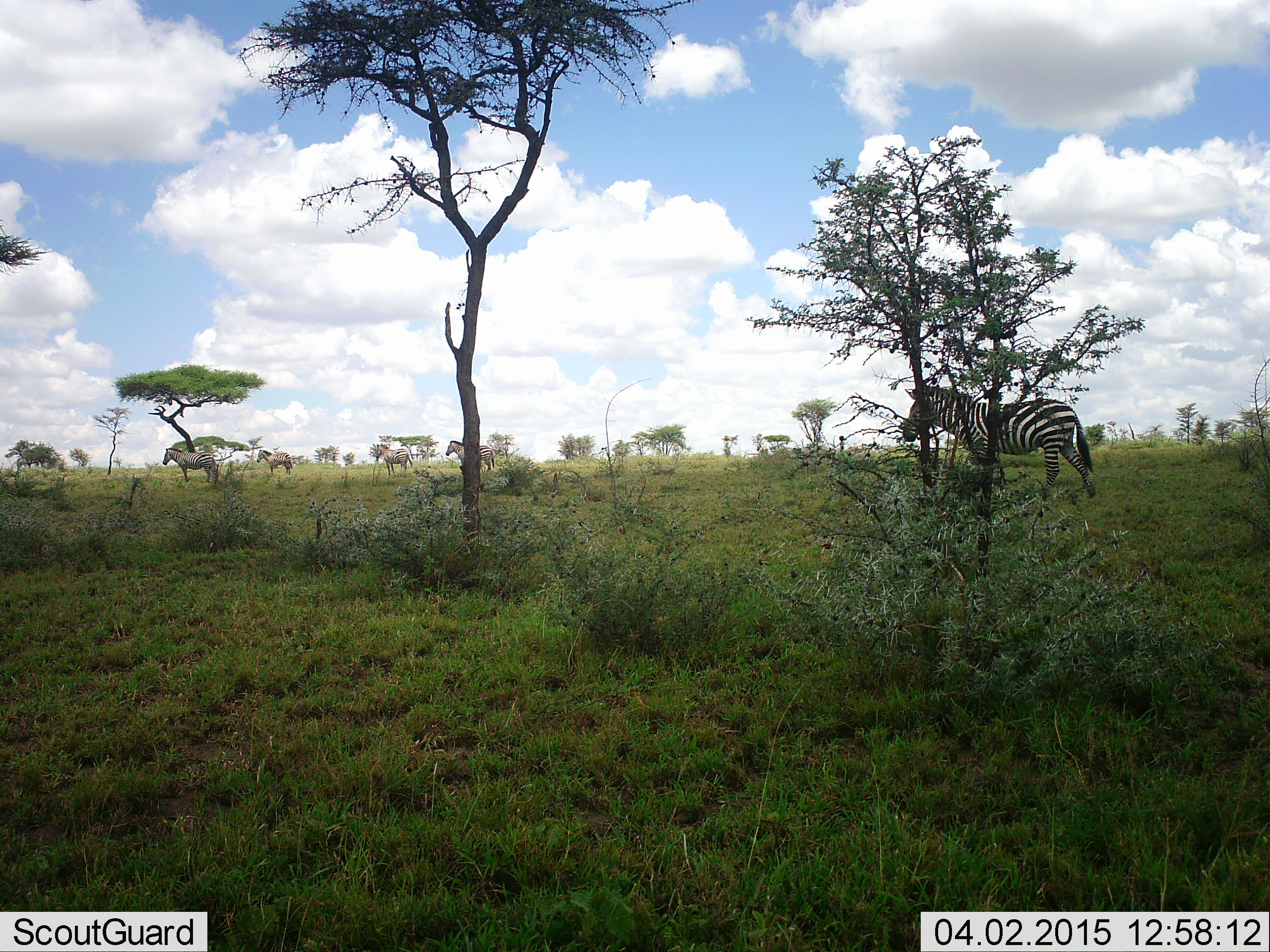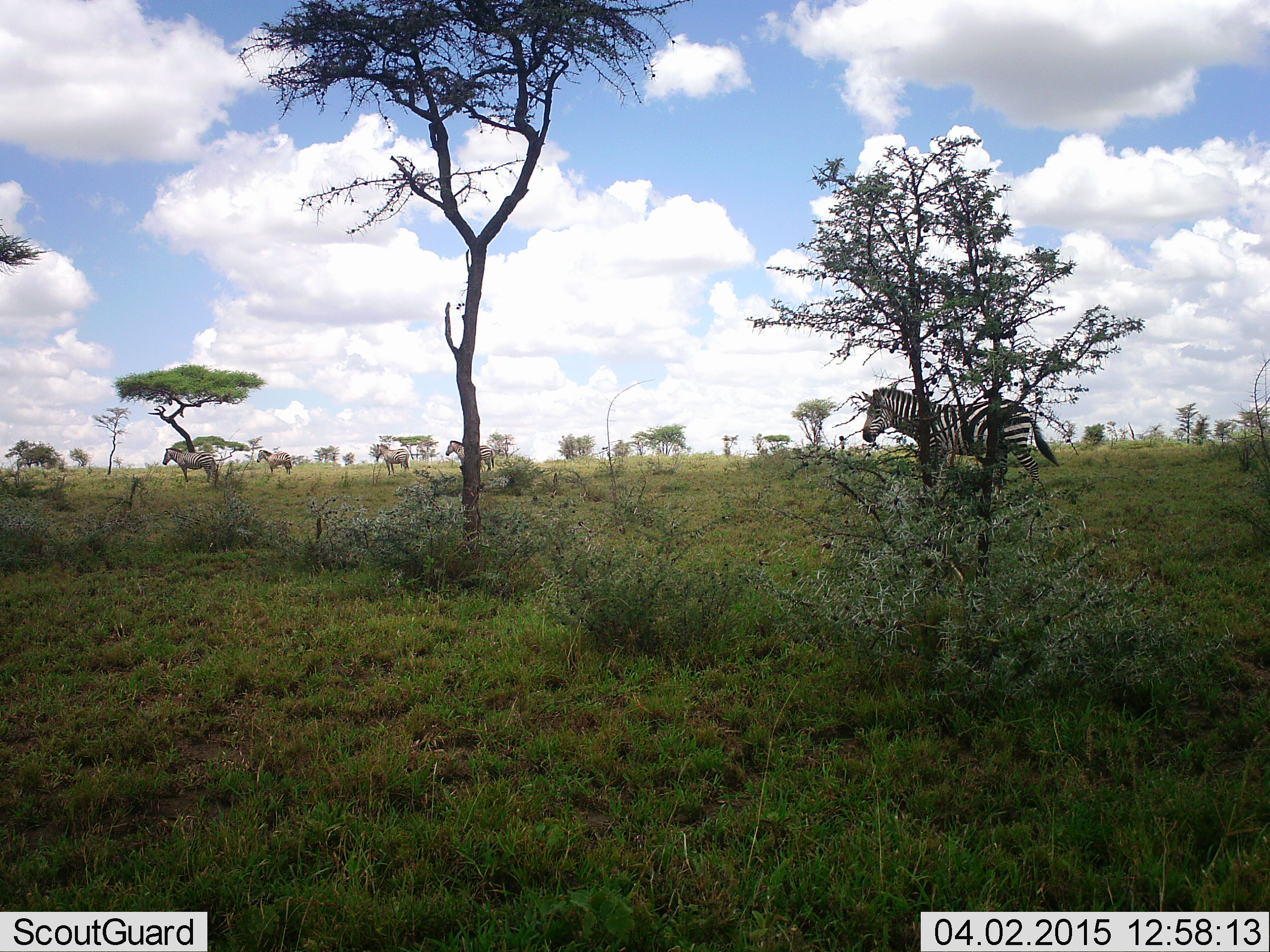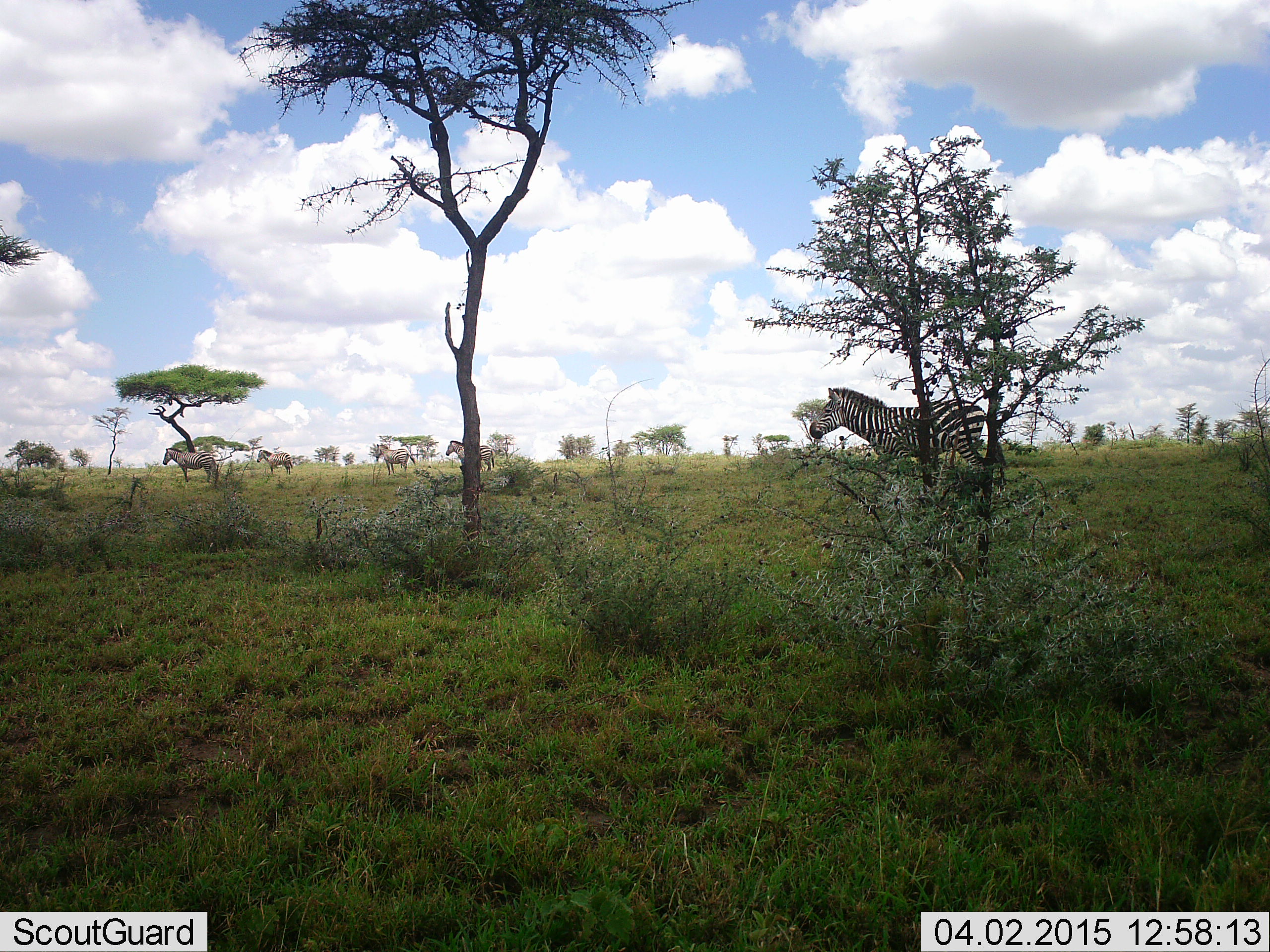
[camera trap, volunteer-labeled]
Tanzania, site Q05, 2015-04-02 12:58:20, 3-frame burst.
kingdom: Animalia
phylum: Chordata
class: Mammalia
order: Perissodactyla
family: Equidae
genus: Equus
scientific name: Equus quagga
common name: plains zebra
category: zebra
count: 5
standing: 80%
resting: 0%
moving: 60%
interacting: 0%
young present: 0%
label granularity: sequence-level